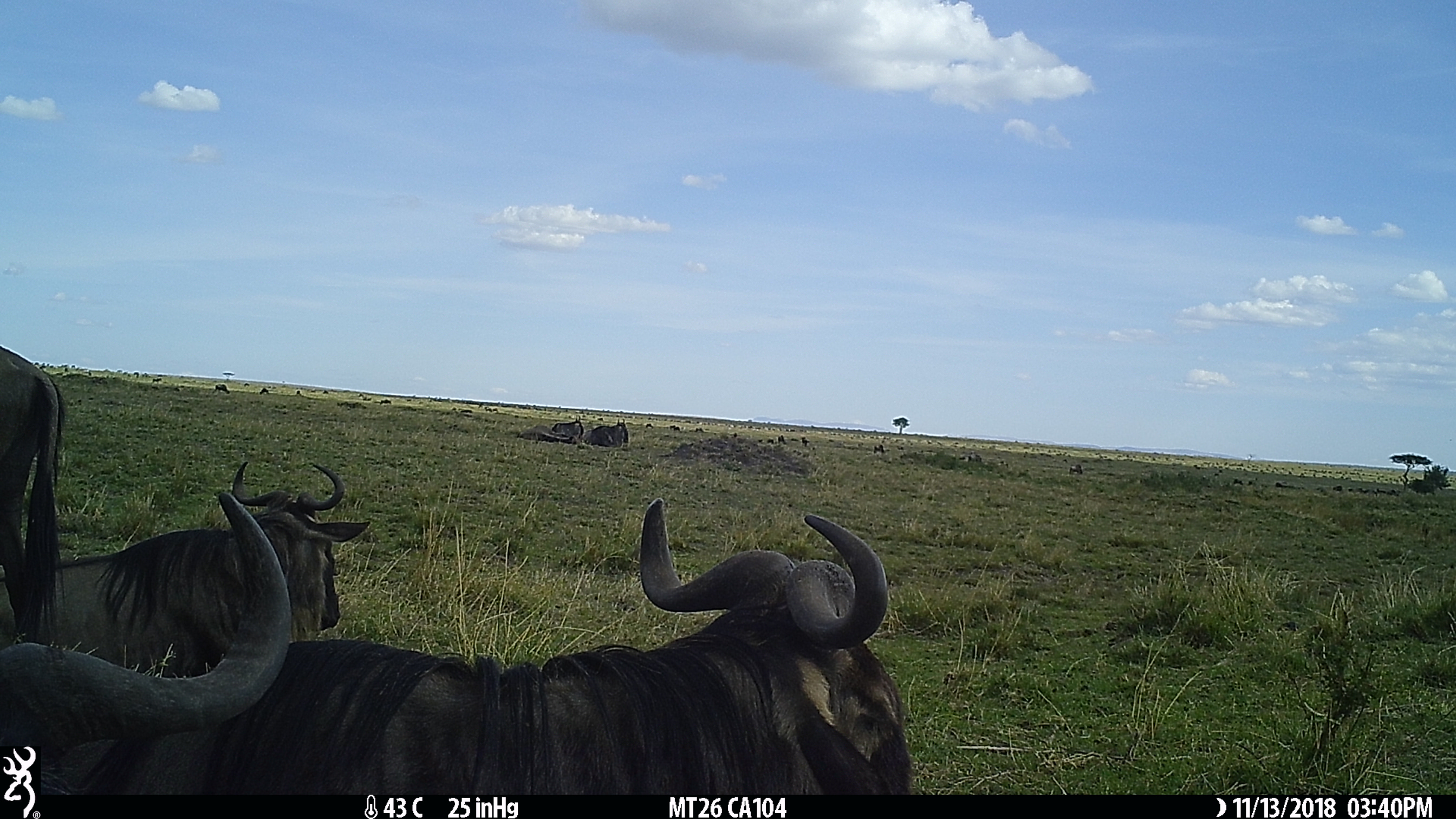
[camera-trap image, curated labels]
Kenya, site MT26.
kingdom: Animalia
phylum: Chordata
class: Mammalia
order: Artiodactyla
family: Bovidae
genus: Connochaetes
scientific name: Connochaetes taurinus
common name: blue wildebeest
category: wildebeest